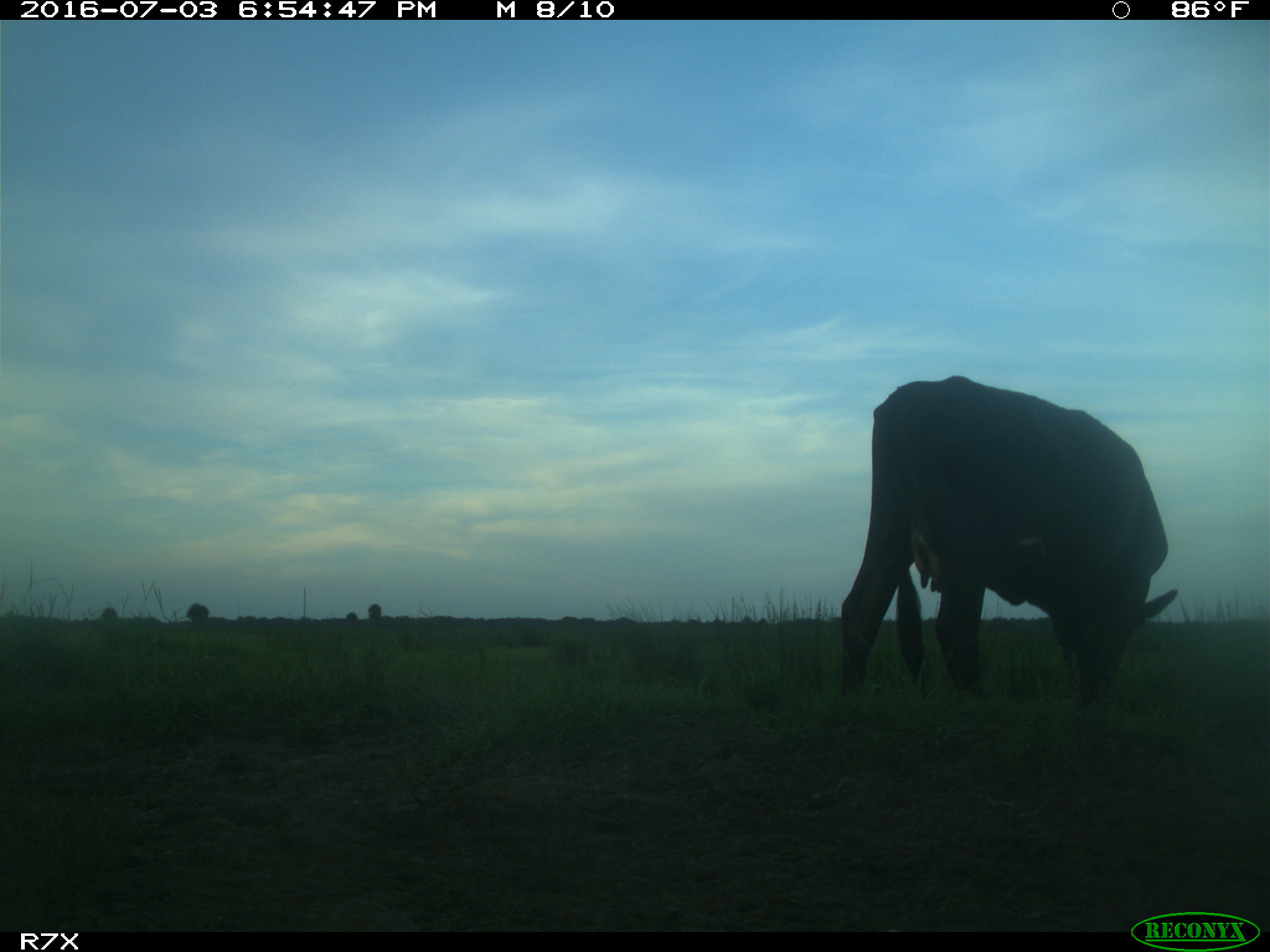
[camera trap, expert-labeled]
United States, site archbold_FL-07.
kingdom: Animalia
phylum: Chordata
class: Mammalia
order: Artiodactyla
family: Bovidae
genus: Bos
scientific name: Bos taurus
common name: domestic cow